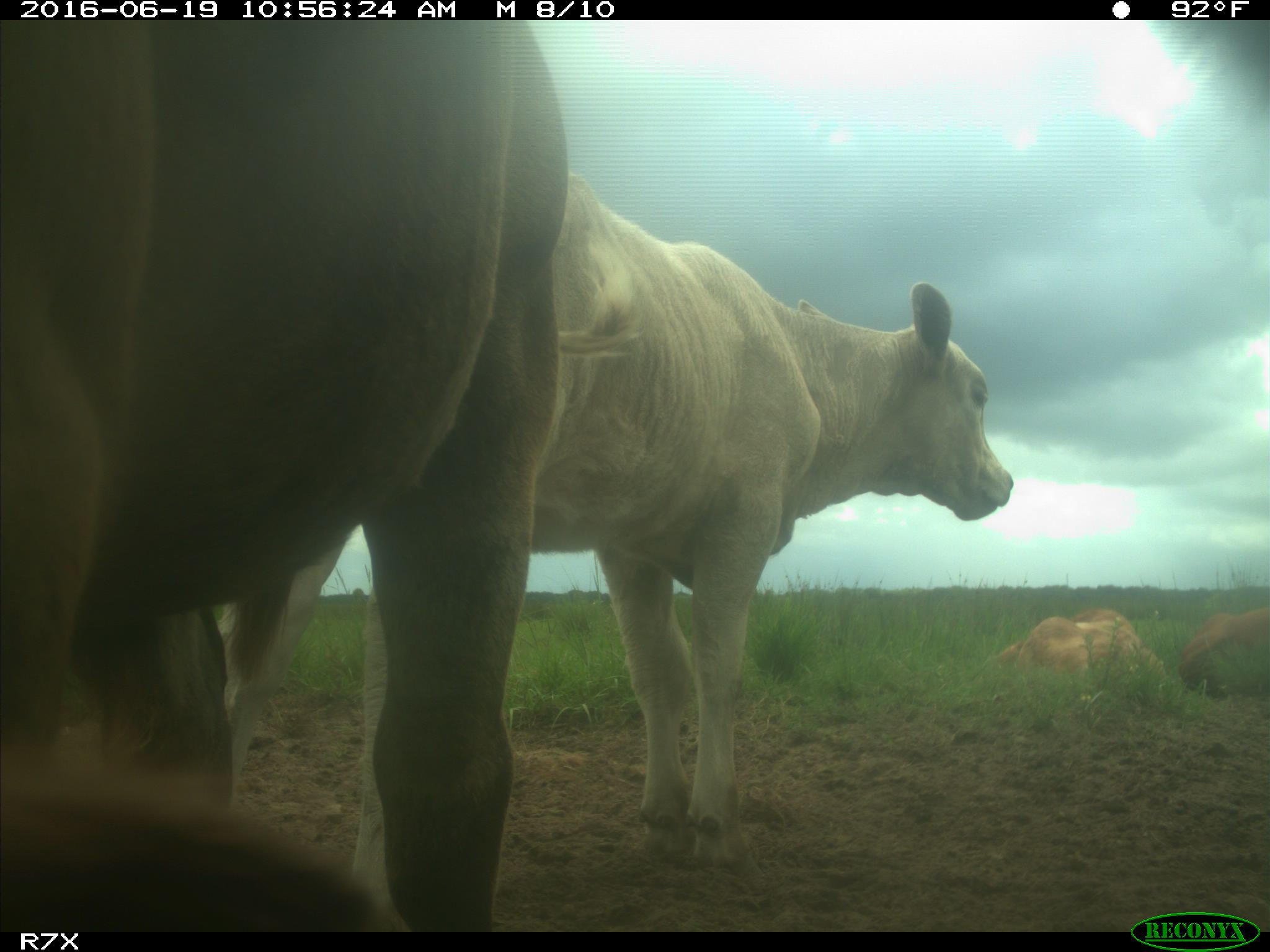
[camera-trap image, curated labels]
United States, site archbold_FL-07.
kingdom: Animalia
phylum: Chordata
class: Mammalia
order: Artiodactyla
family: Bovidae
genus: Bos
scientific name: Bos taurus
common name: domestic cow